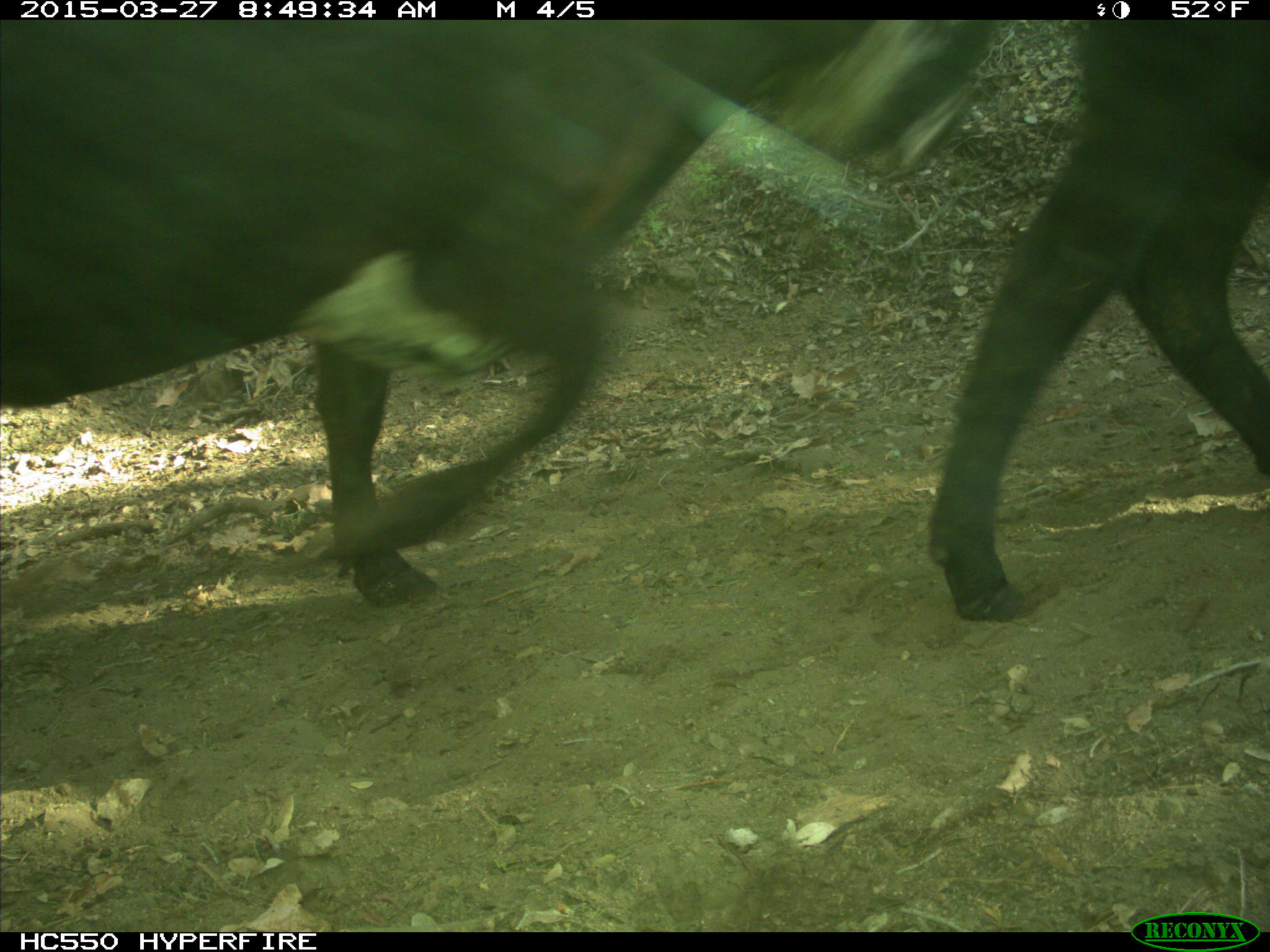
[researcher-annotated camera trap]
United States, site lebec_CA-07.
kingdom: Animalia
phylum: Chordata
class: Mammalia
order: Artiodactyla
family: Bovidae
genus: Bos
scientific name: Bos taurus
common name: domestic cow